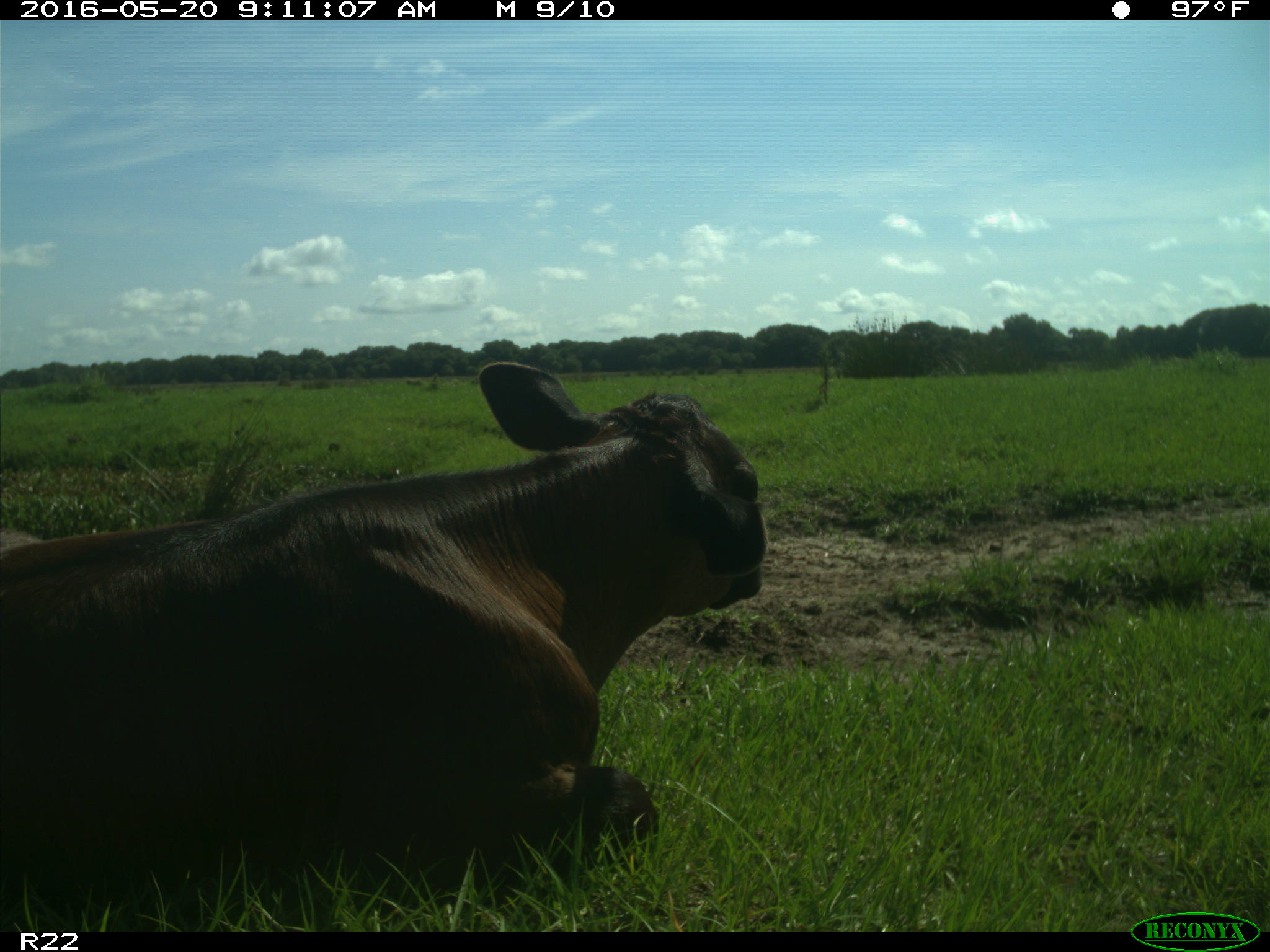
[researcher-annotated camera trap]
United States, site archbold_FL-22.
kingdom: Animalia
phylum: Chordata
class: Mammalia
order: Artiodactyla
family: Bovidae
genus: Bos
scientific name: Bos taurus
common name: domestic cow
Bos taurus (domestic cow).